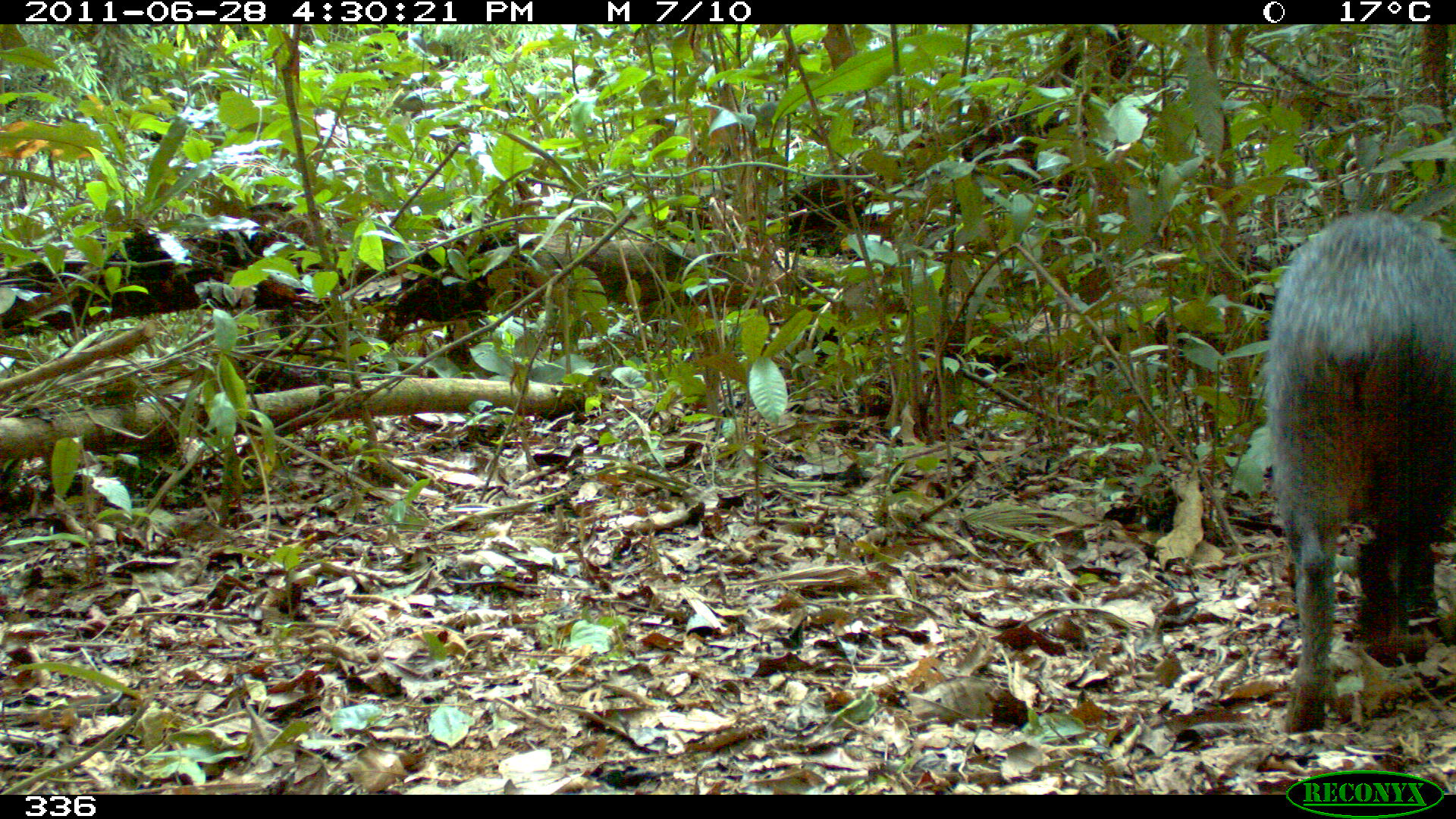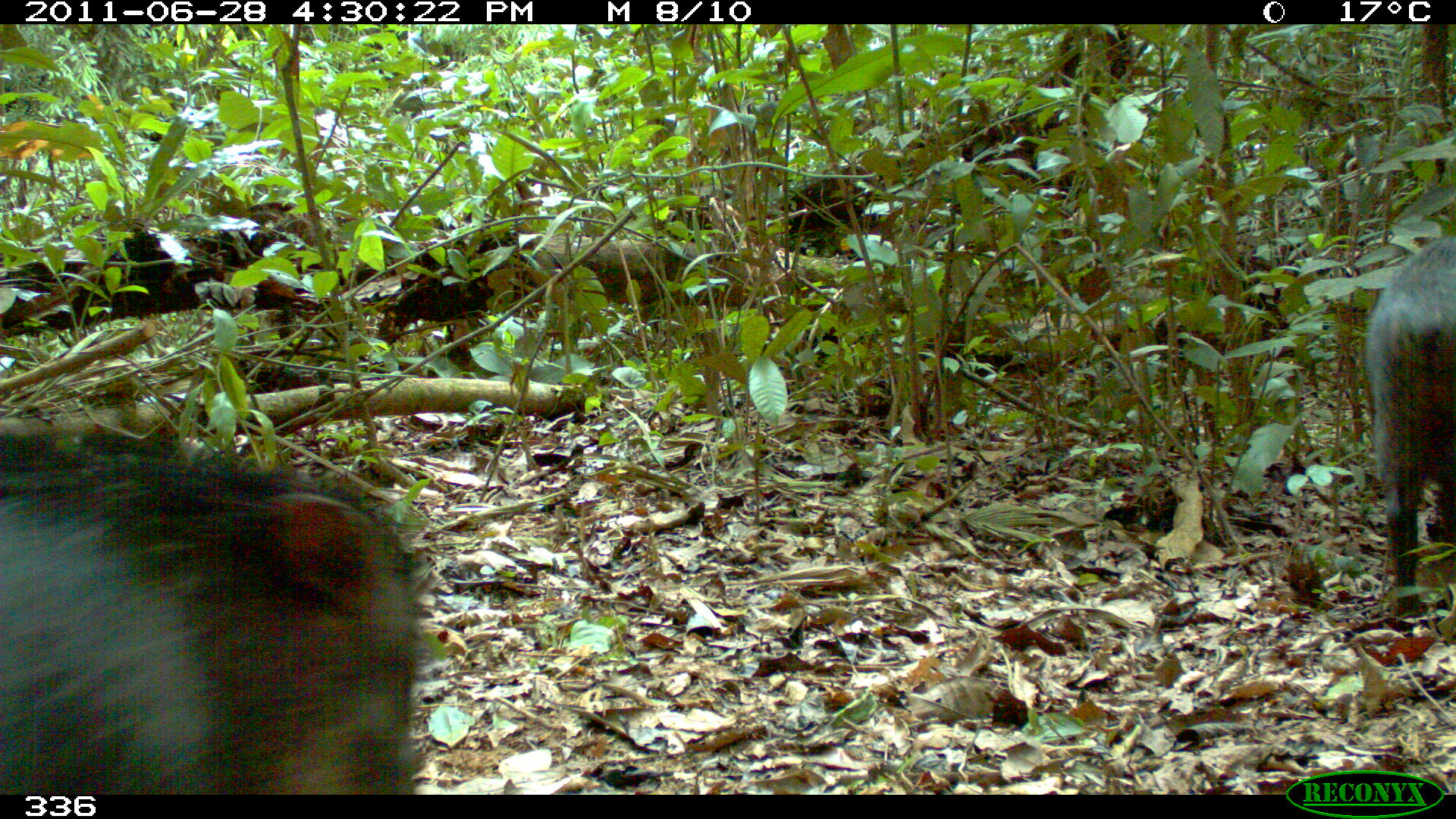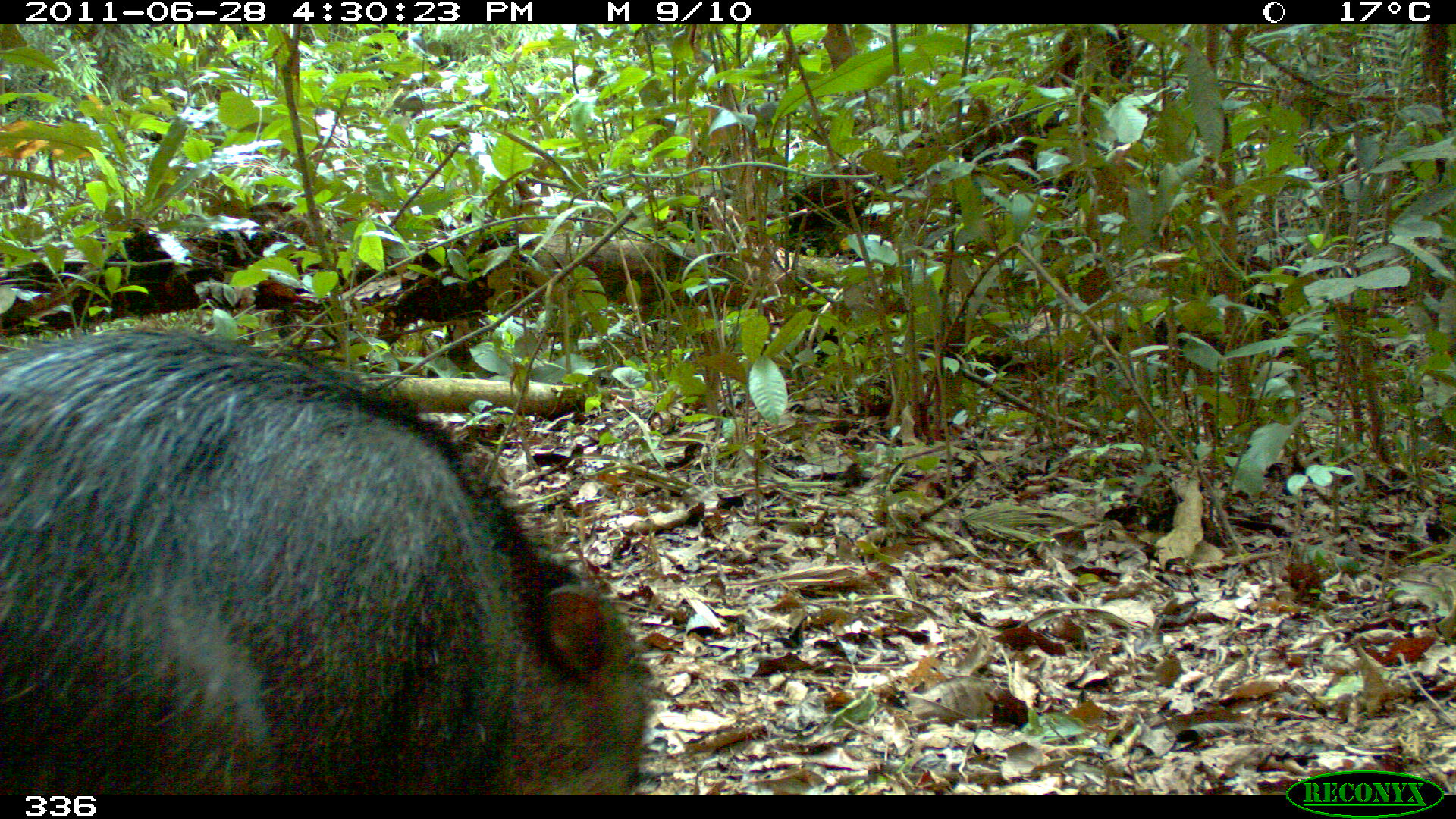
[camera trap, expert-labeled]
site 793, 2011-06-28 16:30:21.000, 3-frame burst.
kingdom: Animalia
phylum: Chordata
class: Mammalia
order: Artiodactyla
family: Tayassuidae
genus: Tayassu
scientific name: Tayassu pecari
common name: white-lipped peccary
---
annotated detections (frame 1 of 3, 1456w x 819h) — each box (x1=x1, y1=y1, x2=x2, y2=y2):
tayassu pecari: (x1=1266, y1=207, x2=1455, y2=736)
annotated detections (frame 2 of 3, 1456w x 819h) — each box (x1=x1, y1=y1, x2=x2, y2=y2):
tayassu pecari: (x1=0, y1=435, x2=416, y2=795); (x1=1370, y1=229, x2=1455, y2=608)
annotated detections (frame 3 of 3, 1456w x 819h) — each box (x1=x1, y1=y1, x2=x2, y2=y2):
tayassu pecari: (x1=0, y1=332, x2=651, y2=795)